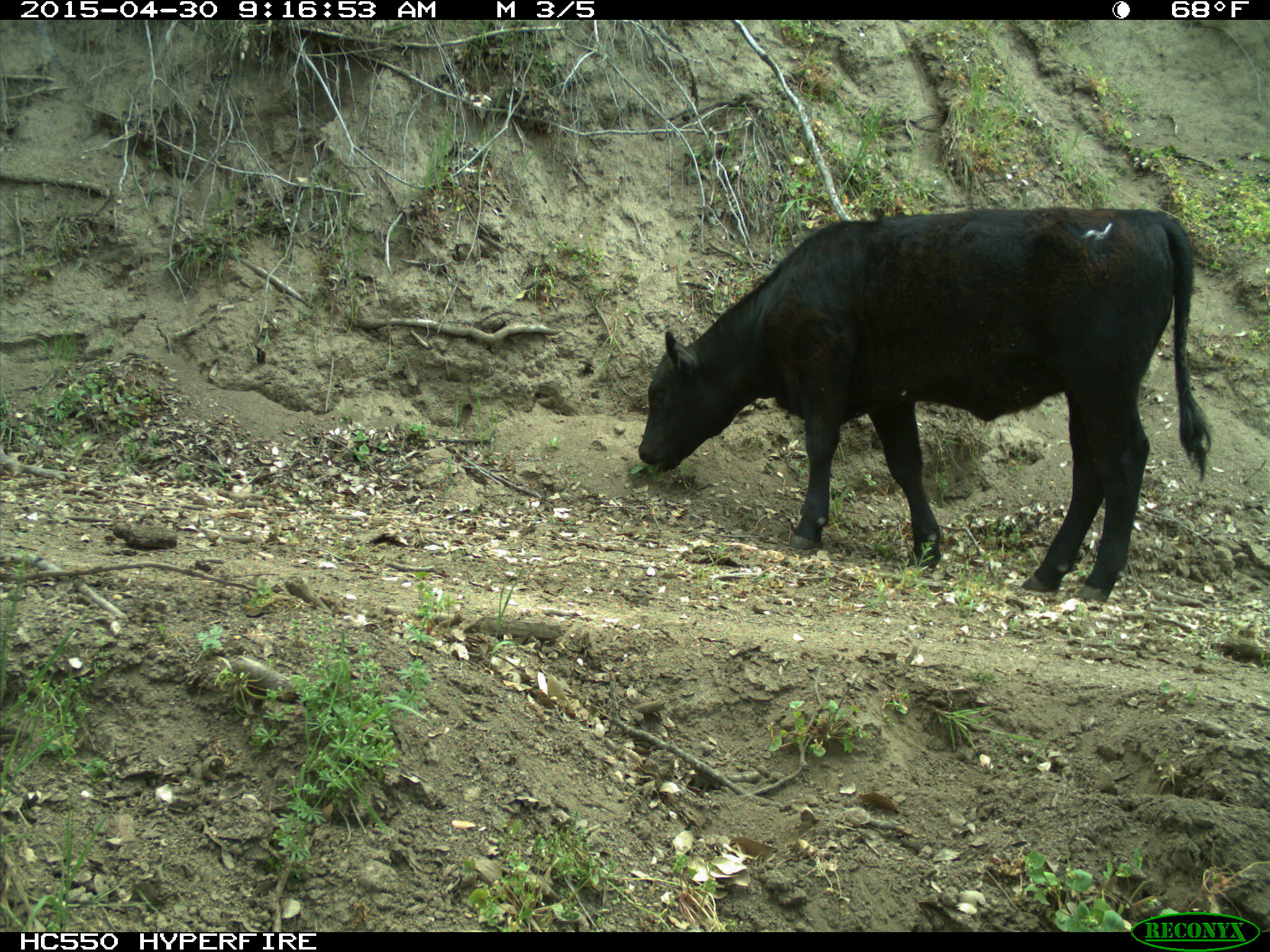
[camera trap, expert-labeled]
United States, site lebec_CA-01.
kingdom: Animalia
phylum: Chordata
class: Mammalia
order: Artiodactyla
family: Bovidae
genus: Bos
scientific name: Bos taurus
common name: domestic cow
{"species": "Bos taurus (domestic cow)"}